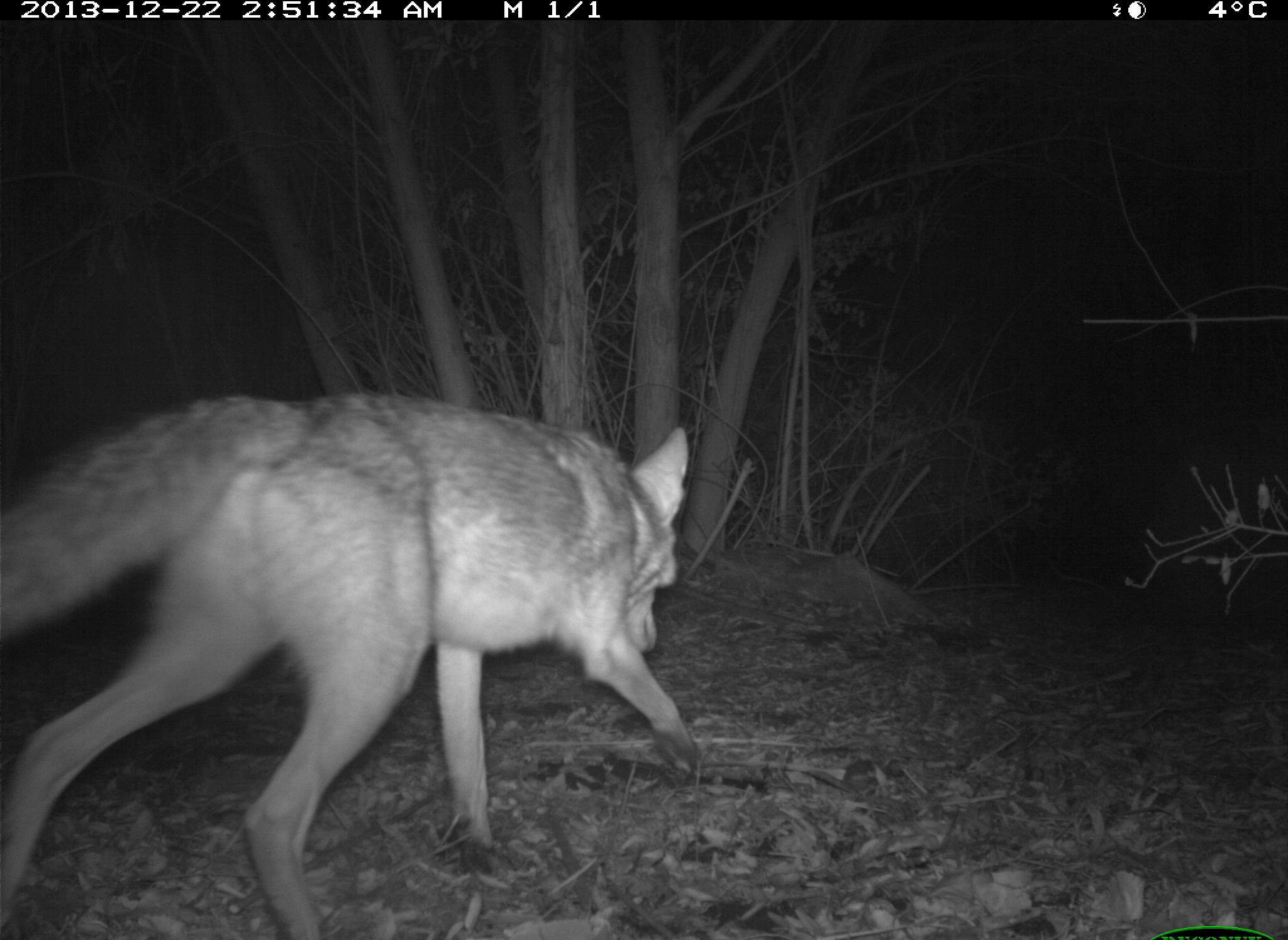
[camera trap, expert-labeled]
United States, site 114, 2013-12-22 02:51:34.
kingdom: Animalia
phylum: Chordata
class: Mammalia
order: Carnivora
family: Canidae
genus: Canis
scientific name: Canis latrans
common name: coyote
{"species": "coyote (Canis latrans)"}